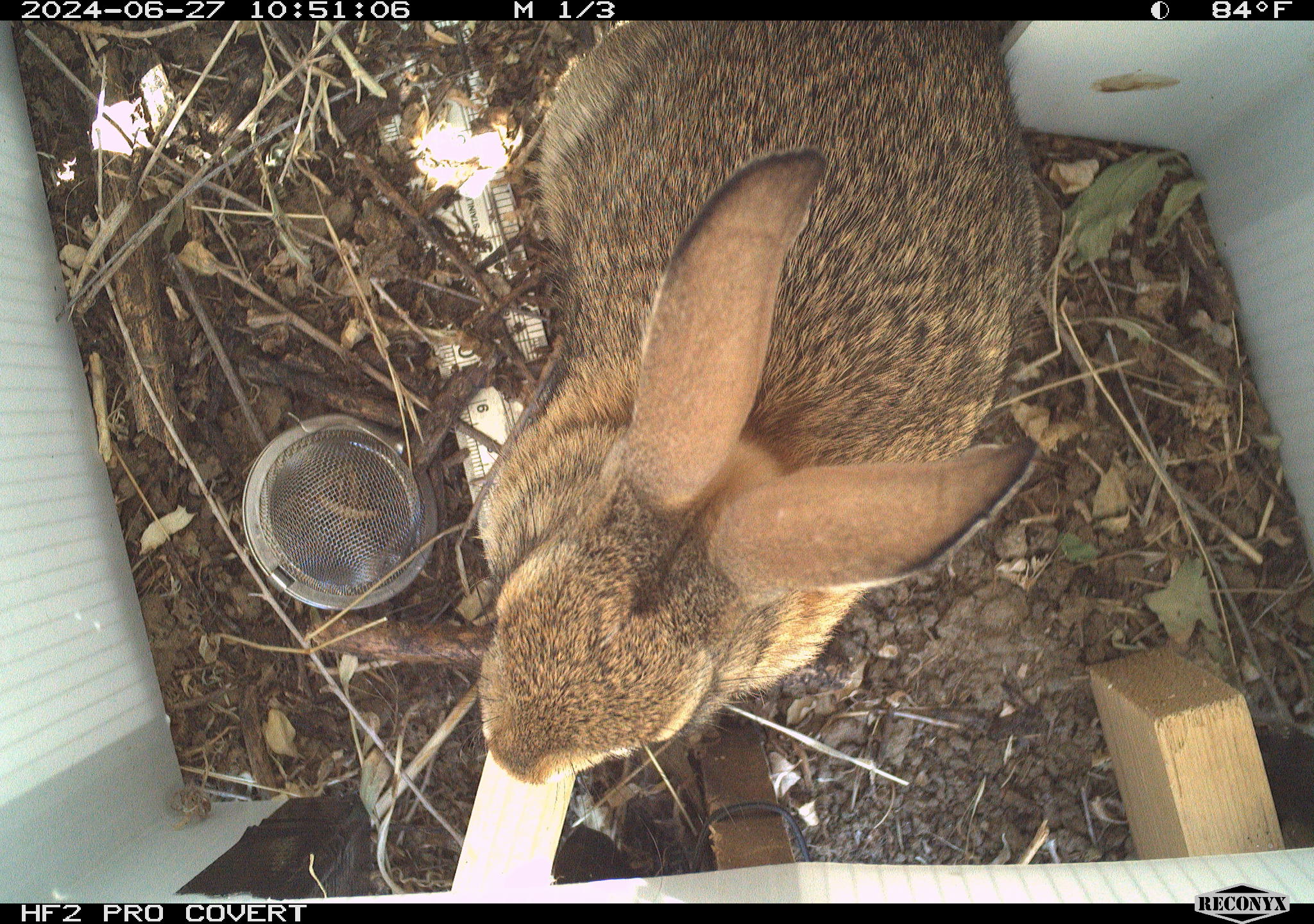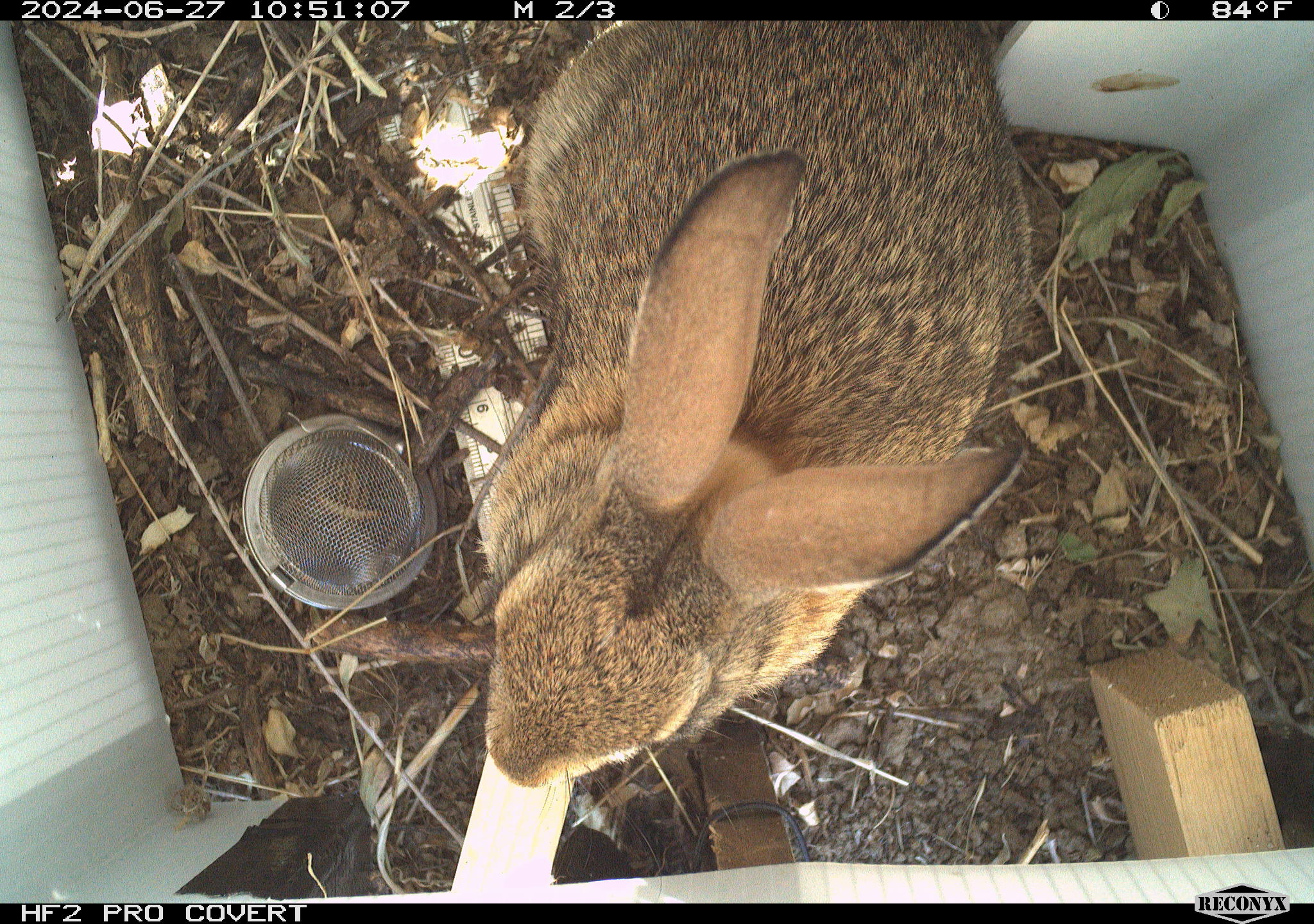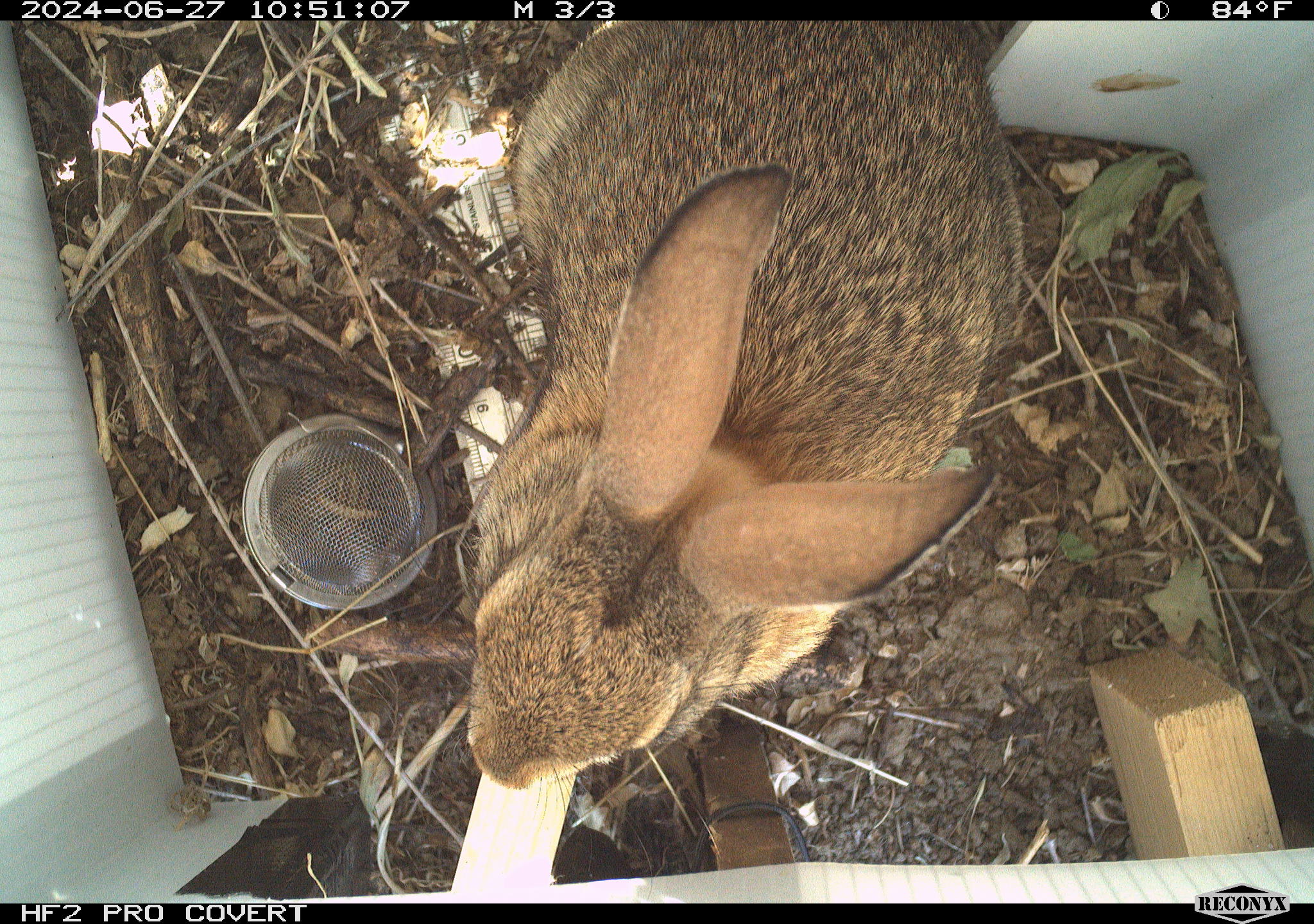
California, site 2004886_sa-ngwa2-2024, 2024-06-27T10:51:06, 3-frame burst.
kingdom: Animalia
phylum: Chordata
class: Mammalia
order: Lagomorpha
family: Leporidae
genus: Sylvilagus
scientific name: Sylvilagus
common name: cottontail rabbits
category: sylvilagus species